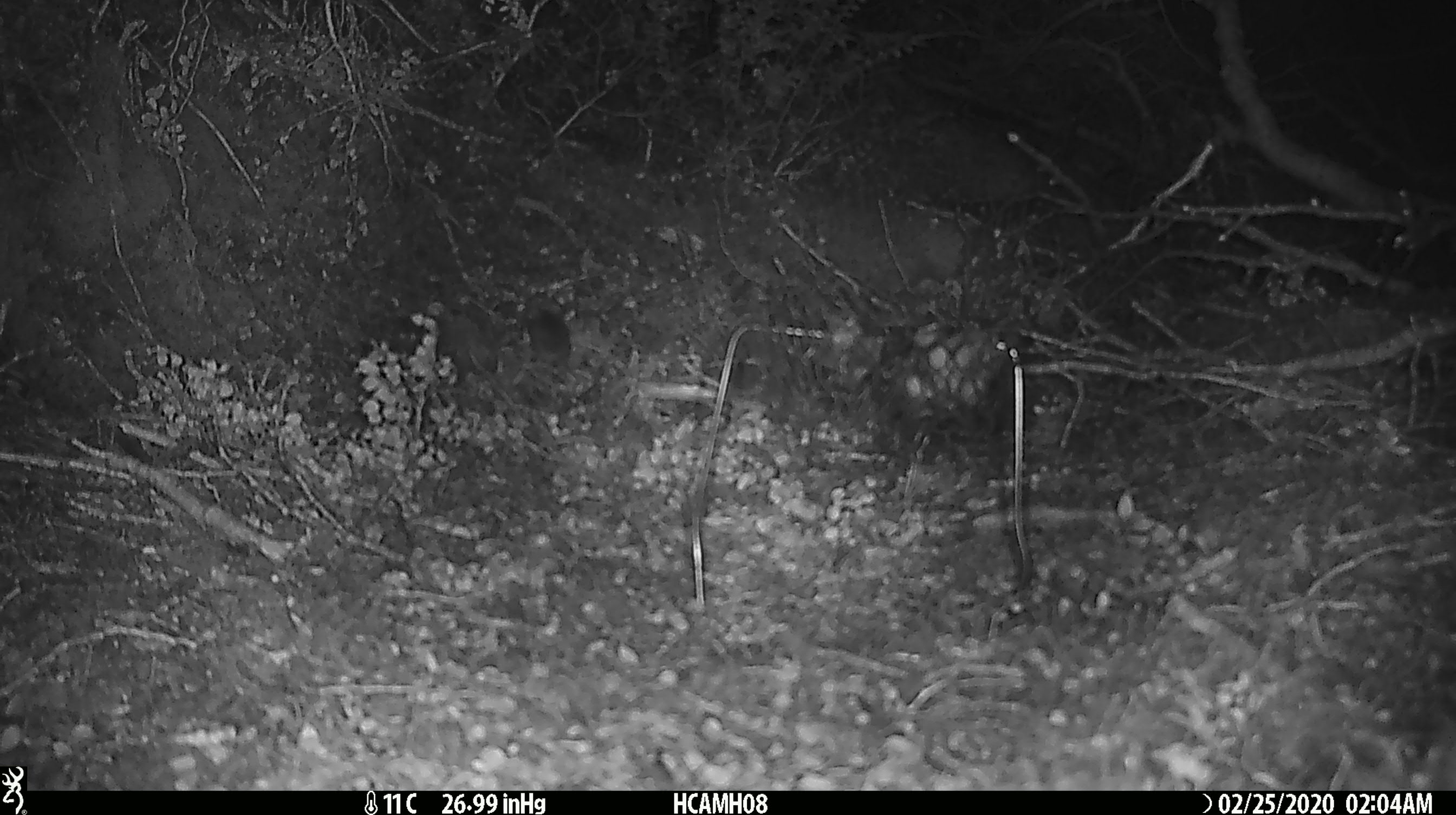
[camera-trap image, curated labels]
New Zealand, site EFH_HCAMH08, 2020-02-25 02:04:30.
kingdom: Animalia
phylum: Chordata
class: Mammalia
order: Rodentia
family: Muridae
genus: Mus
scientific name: Mus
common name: mouse